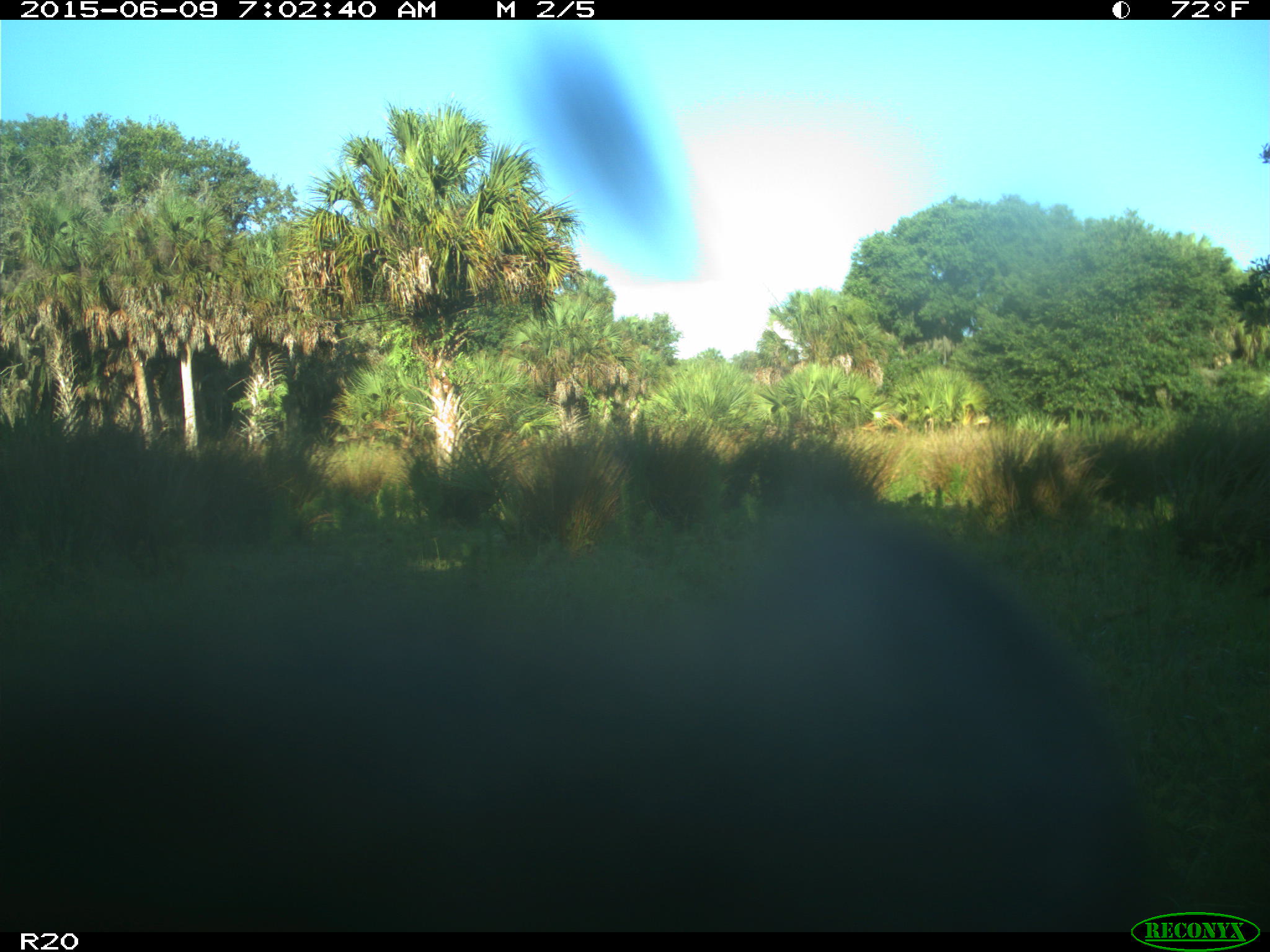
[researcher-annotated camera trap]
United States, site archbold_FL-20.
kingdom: Animalia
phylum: Chordata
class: Mammalia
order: Artiodactyla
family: Bovidae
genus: Bos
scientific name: Bos taurus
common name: domestic cow